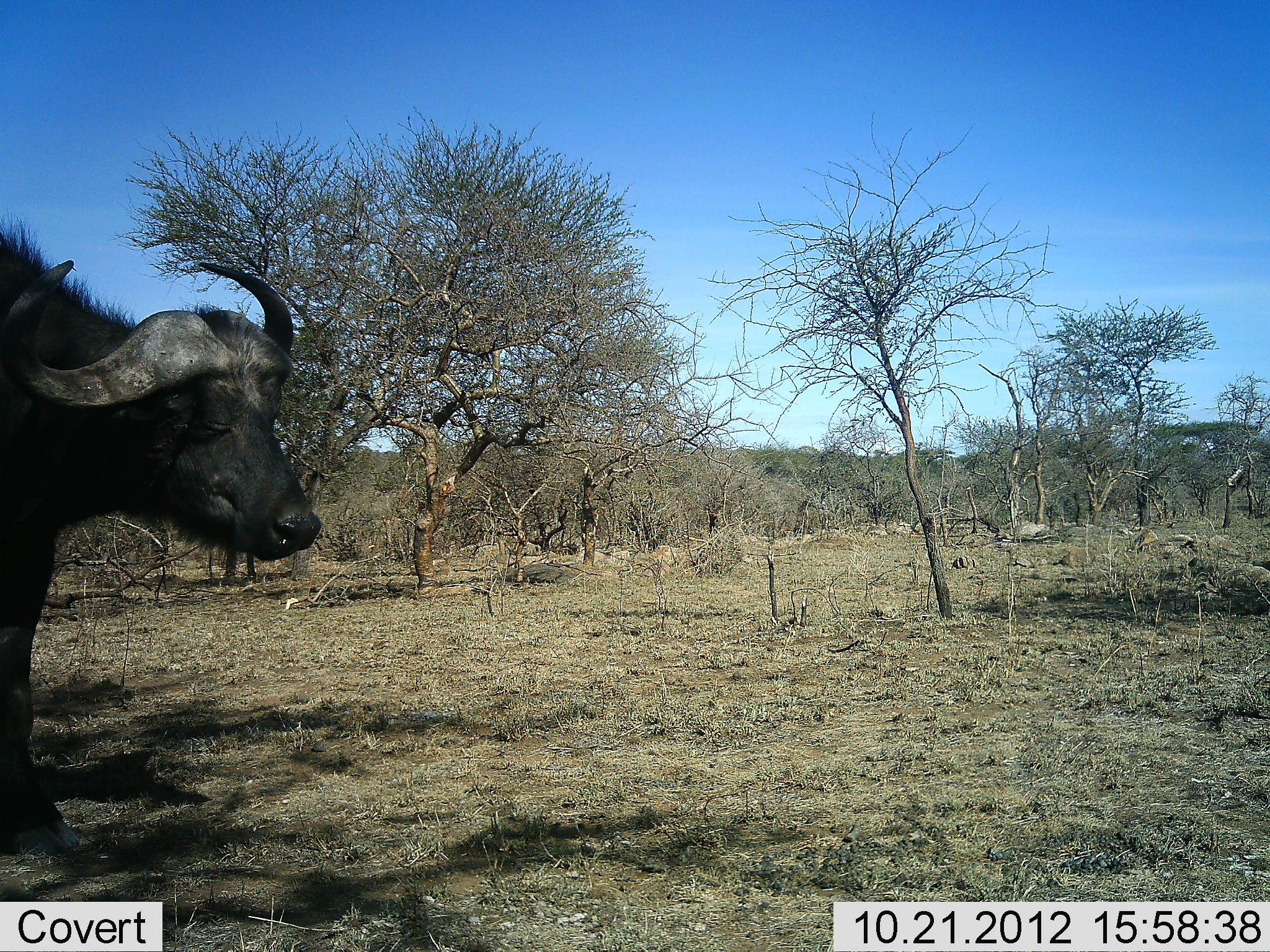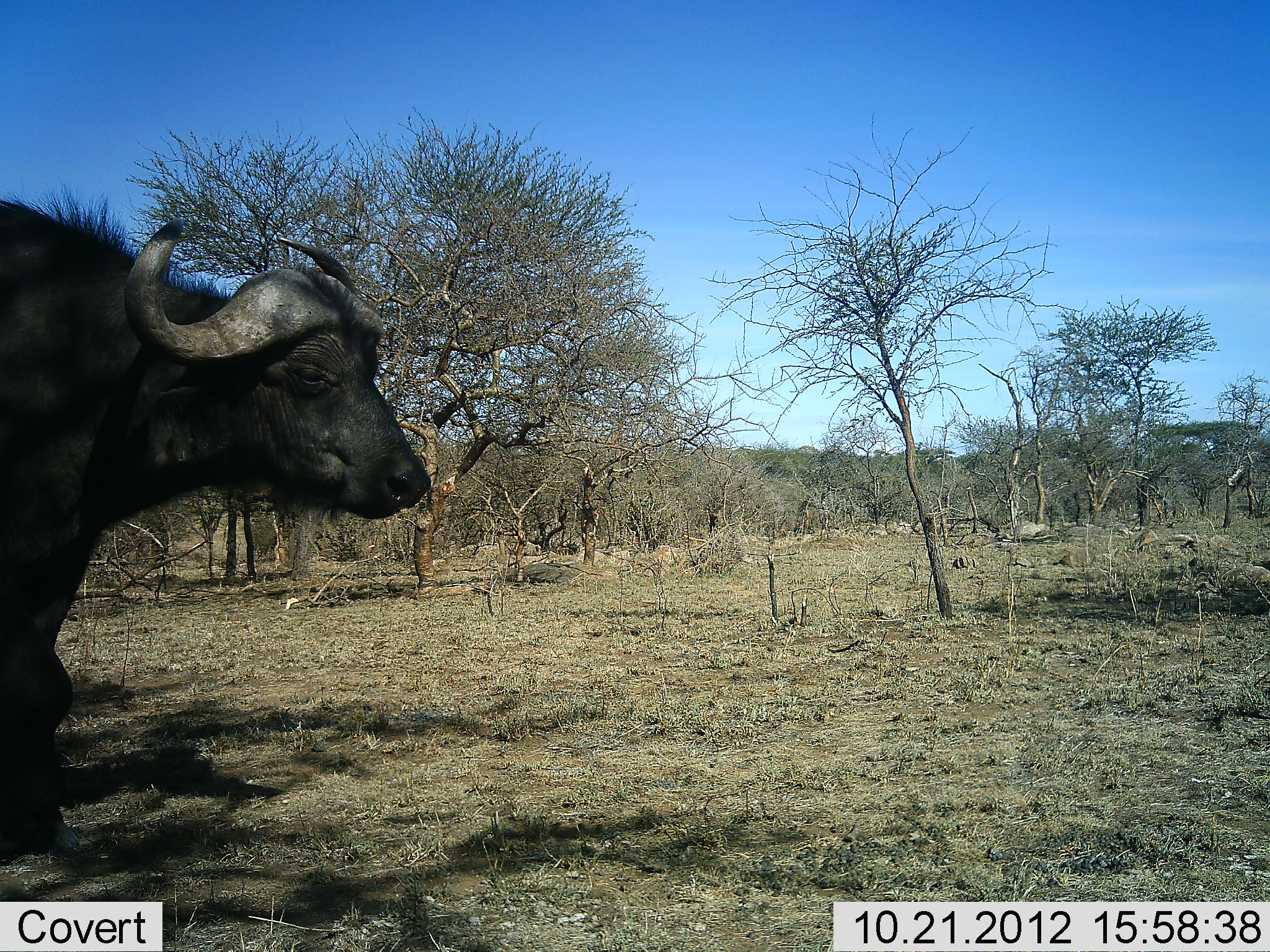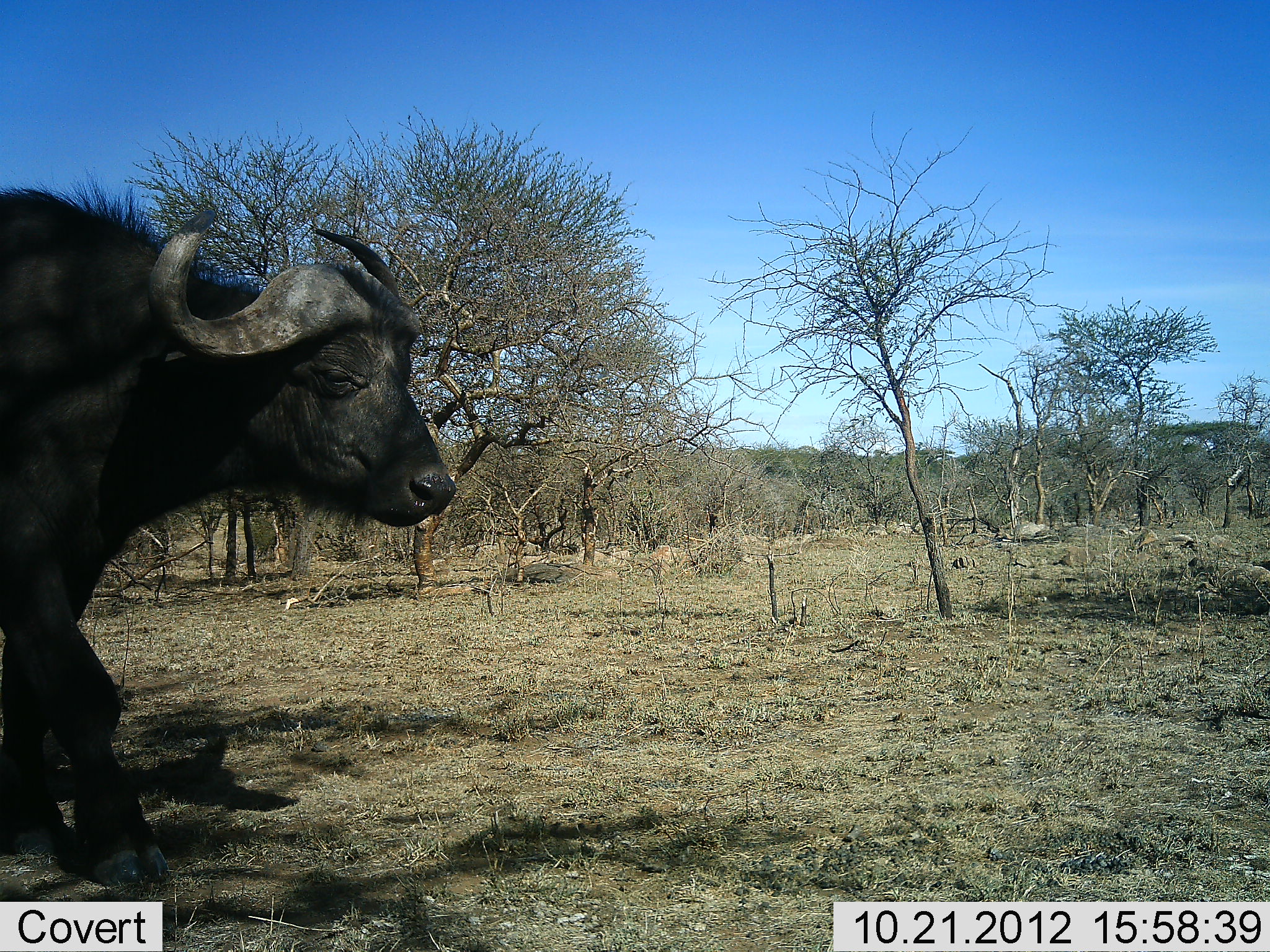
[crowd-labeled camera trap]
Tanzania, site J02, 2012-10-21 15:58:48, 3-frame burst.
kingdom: Animalia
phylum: Chordata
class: Mammalia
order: Artiodactyla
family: Bovidae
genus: Syncerus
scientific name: Syncerus caffer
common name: cape buffalo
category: buffalo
Buffalo (cape buffalo) (Syncerus caffer), count 1. Behavior (volunteer vote fractions): standing 0%, resting 0%, moving 100%, interacting 0%. Young present (vote fraction): 0%. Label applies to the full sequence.